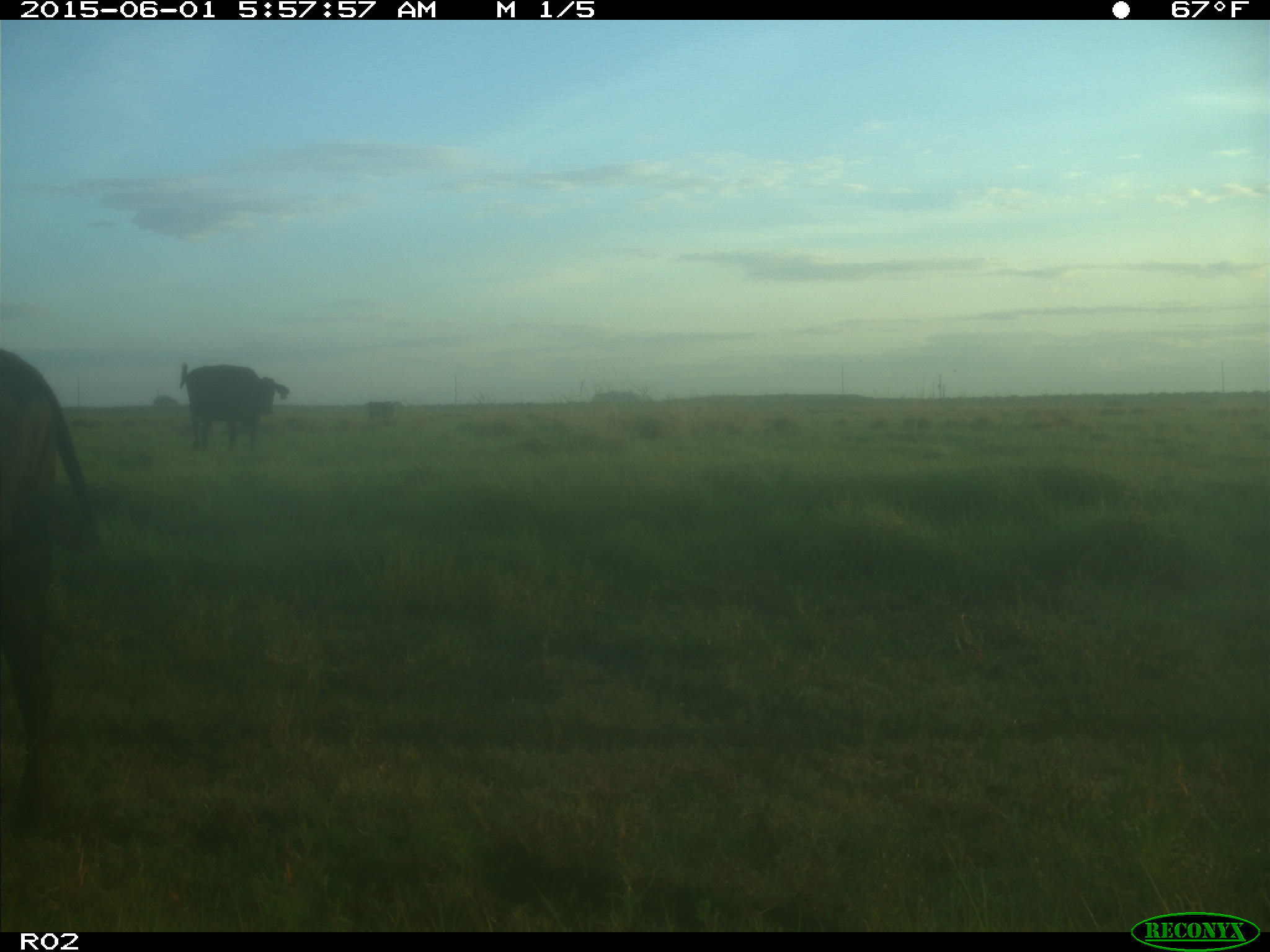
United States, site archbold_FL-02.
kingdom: Animalia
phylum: Chordata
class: Mammalia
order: Artiodactyla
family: Bovidae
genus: Bos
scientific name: Bos taurus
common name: domestic cow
Bos taurus (domestic cow).